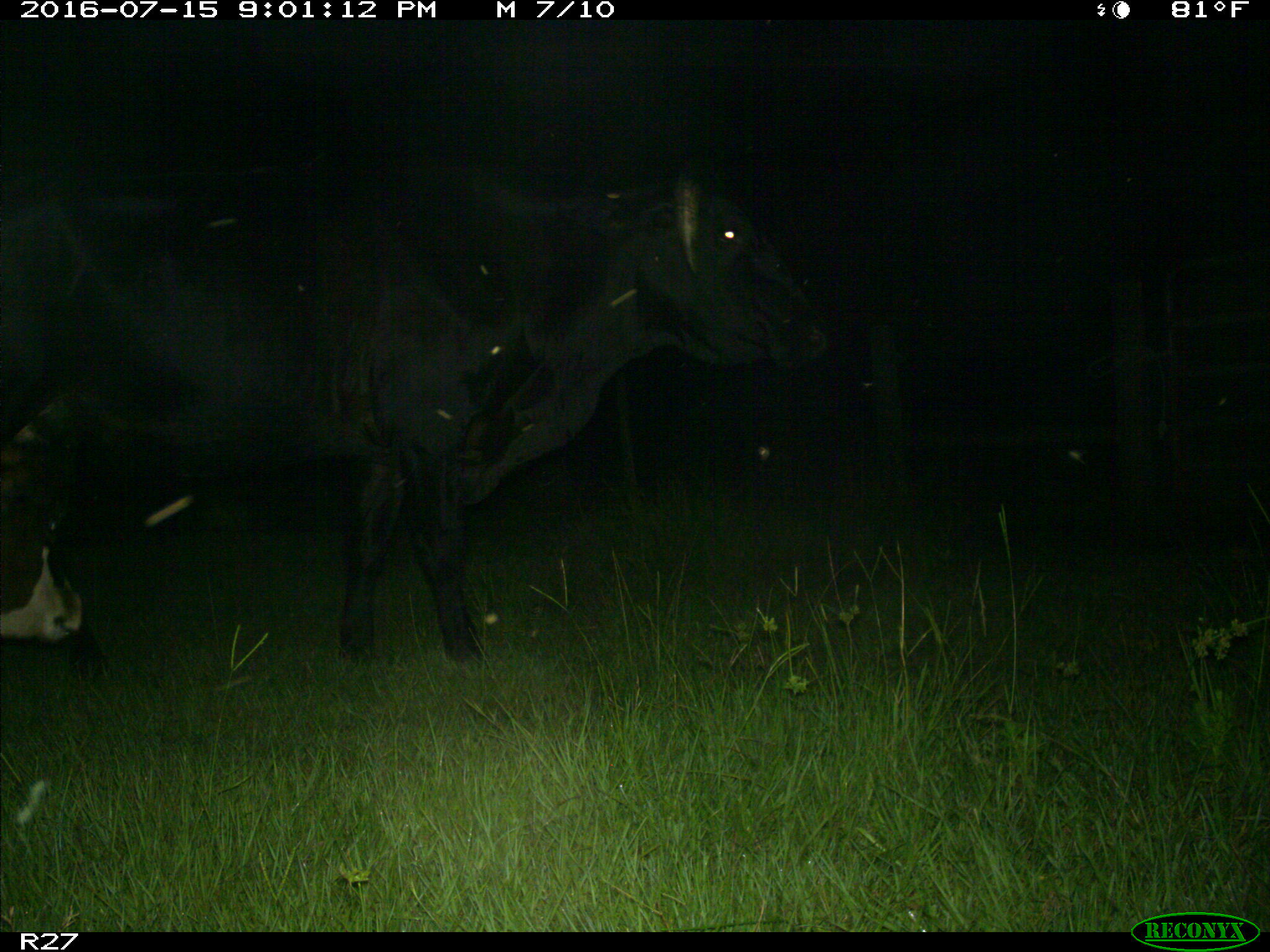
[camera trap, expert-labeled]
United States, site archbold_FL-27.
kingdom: Animalia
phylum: Chordata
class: Mammalia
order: Artiodactyla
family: Bovidae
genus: Bos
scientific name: Bos taurus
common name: domestic cow